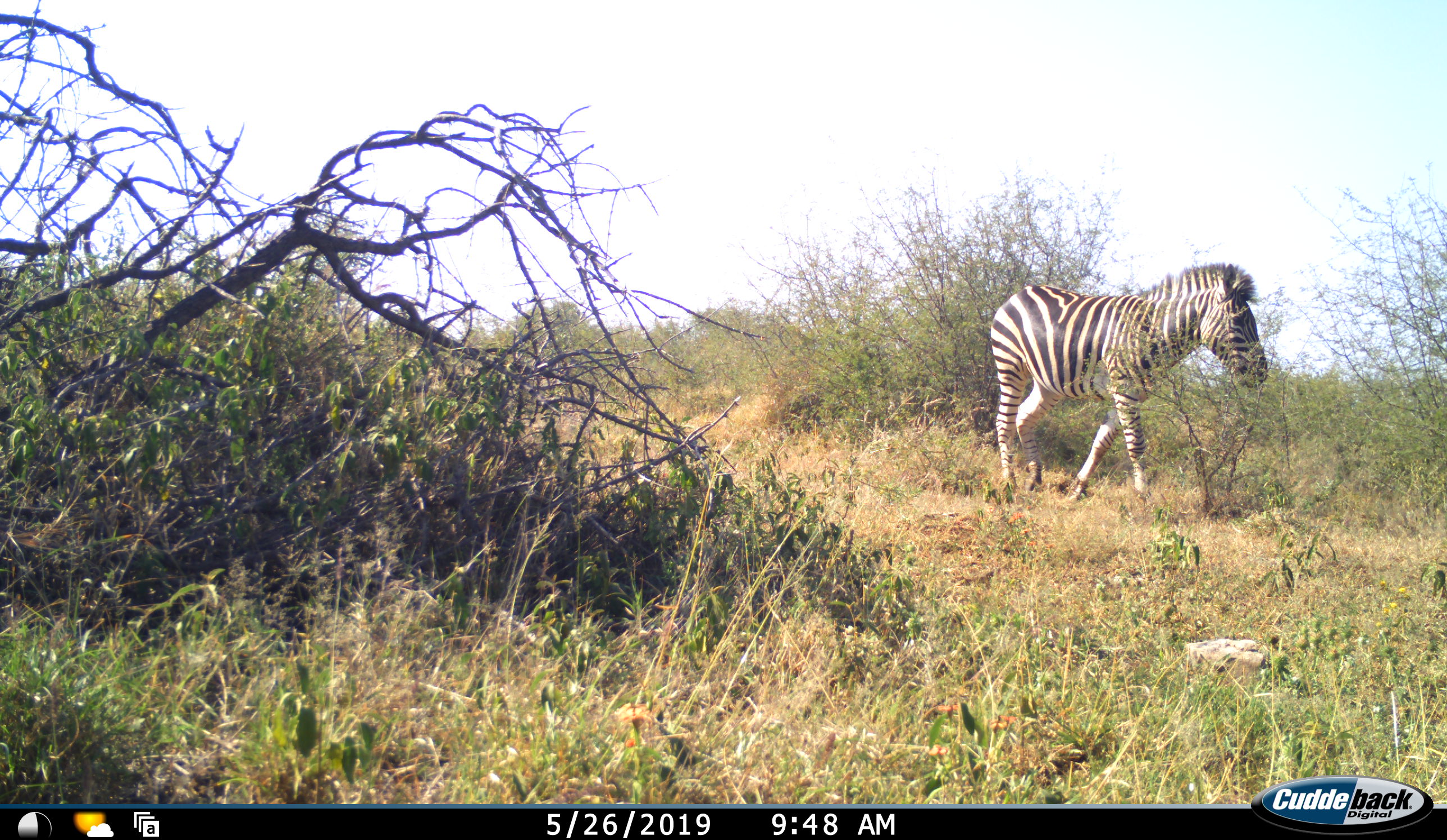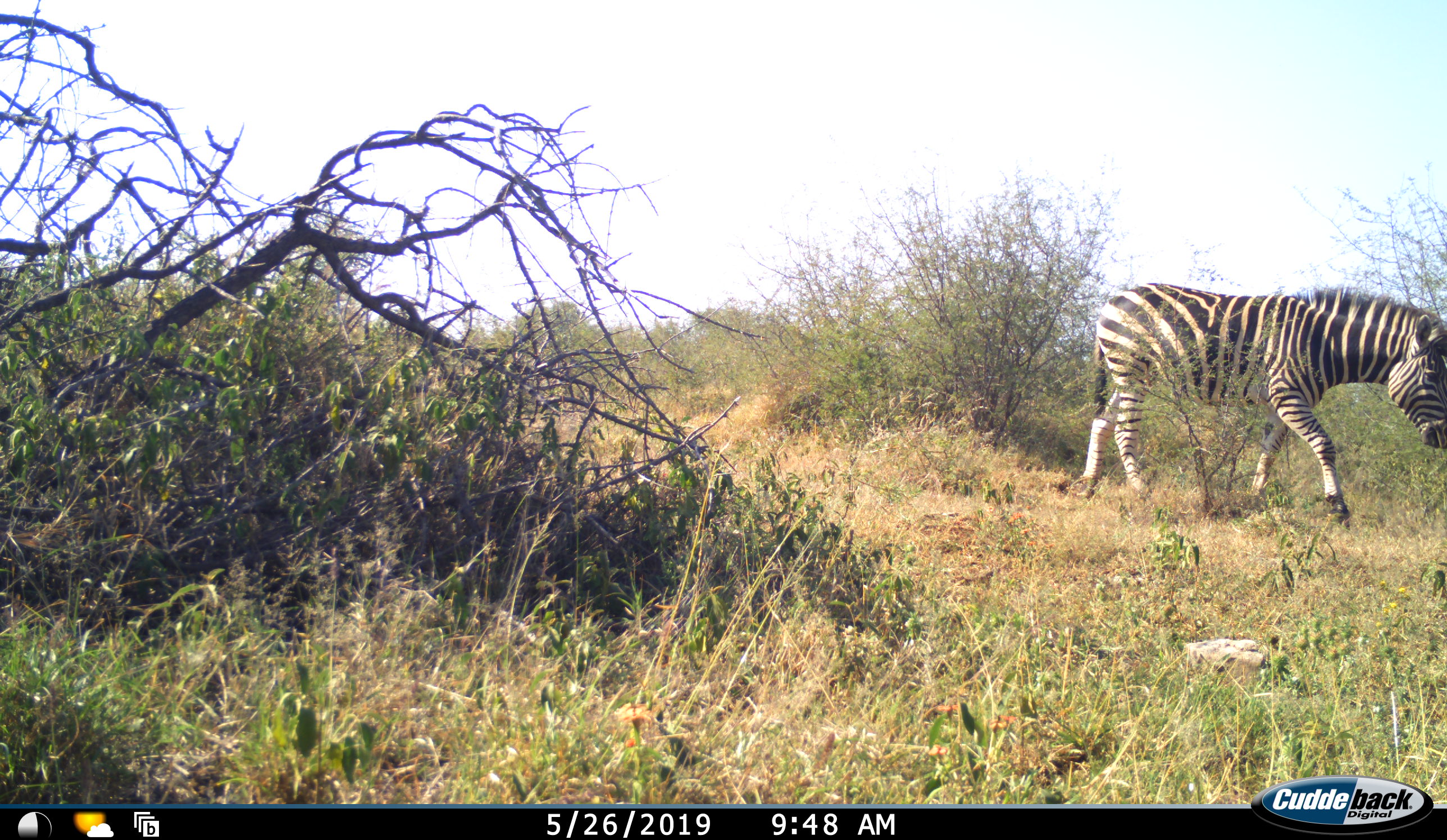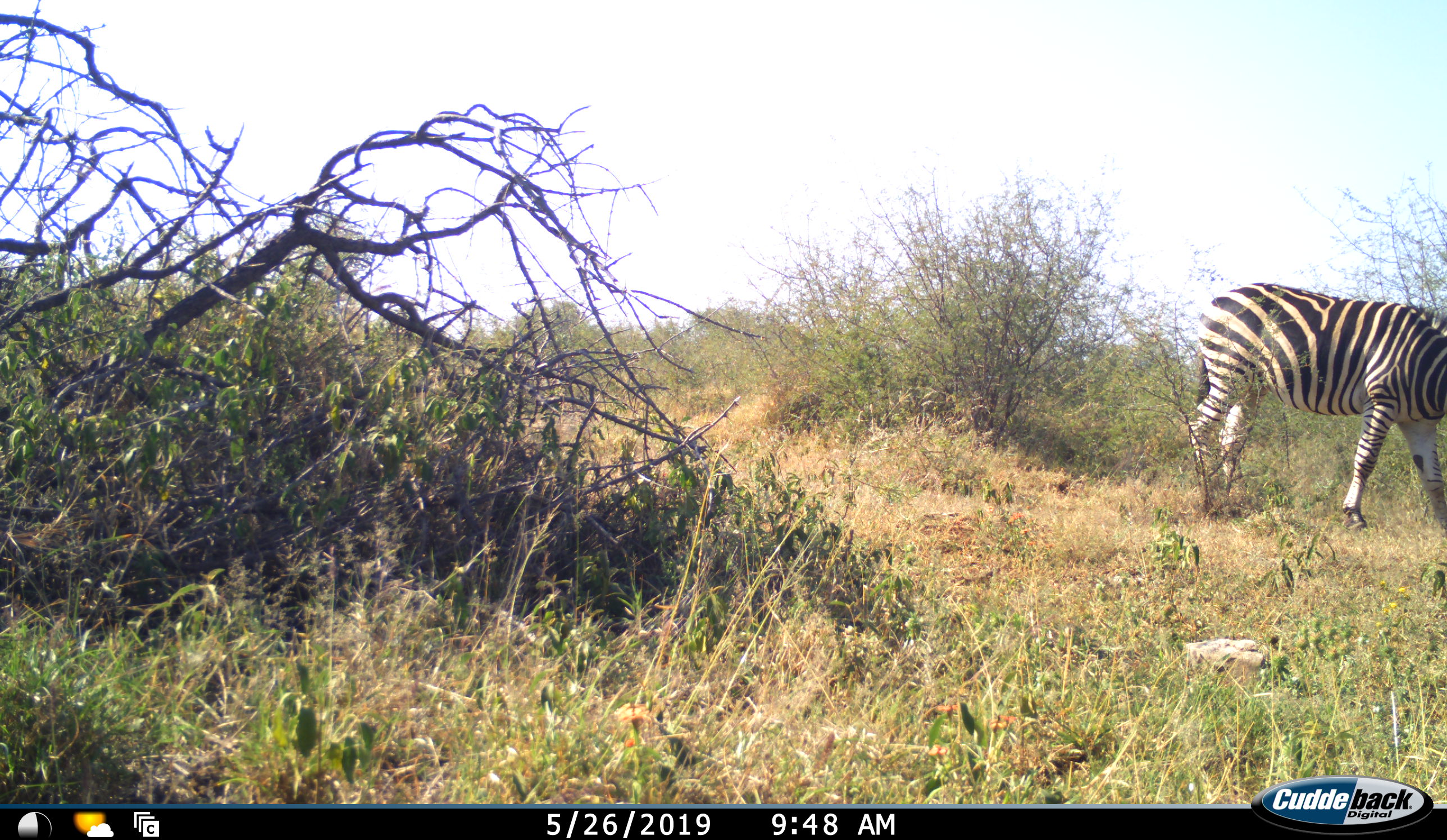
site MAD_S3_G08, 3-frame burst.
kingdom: Animalia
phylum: Chordata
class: Mammalia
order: Perissodactyla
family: Equidae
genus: Equus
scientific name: Equus quagga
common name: plains zebra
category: zebraplains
Zebraplains (plains zebra) (Equus quagga), count 1. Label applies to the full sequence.